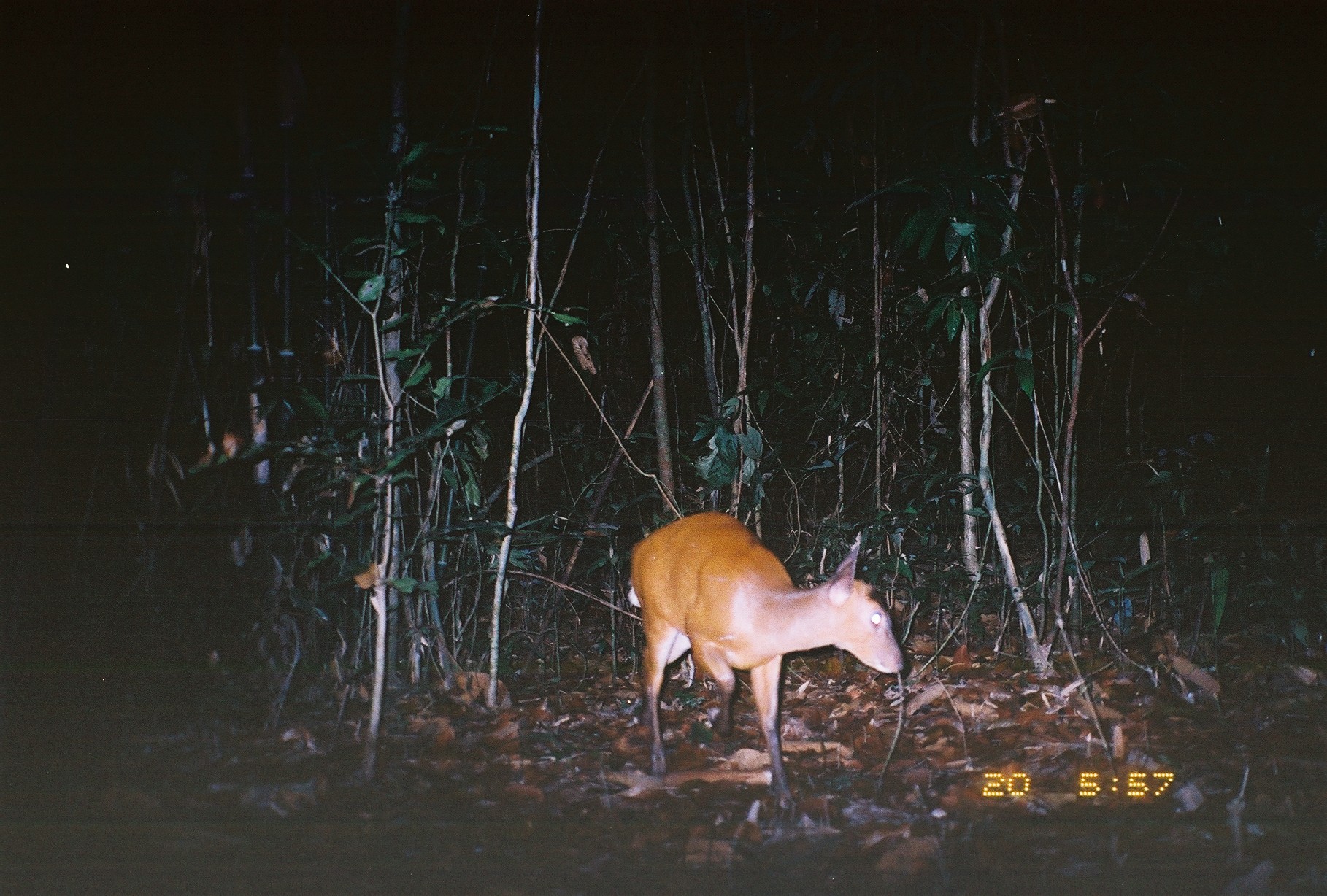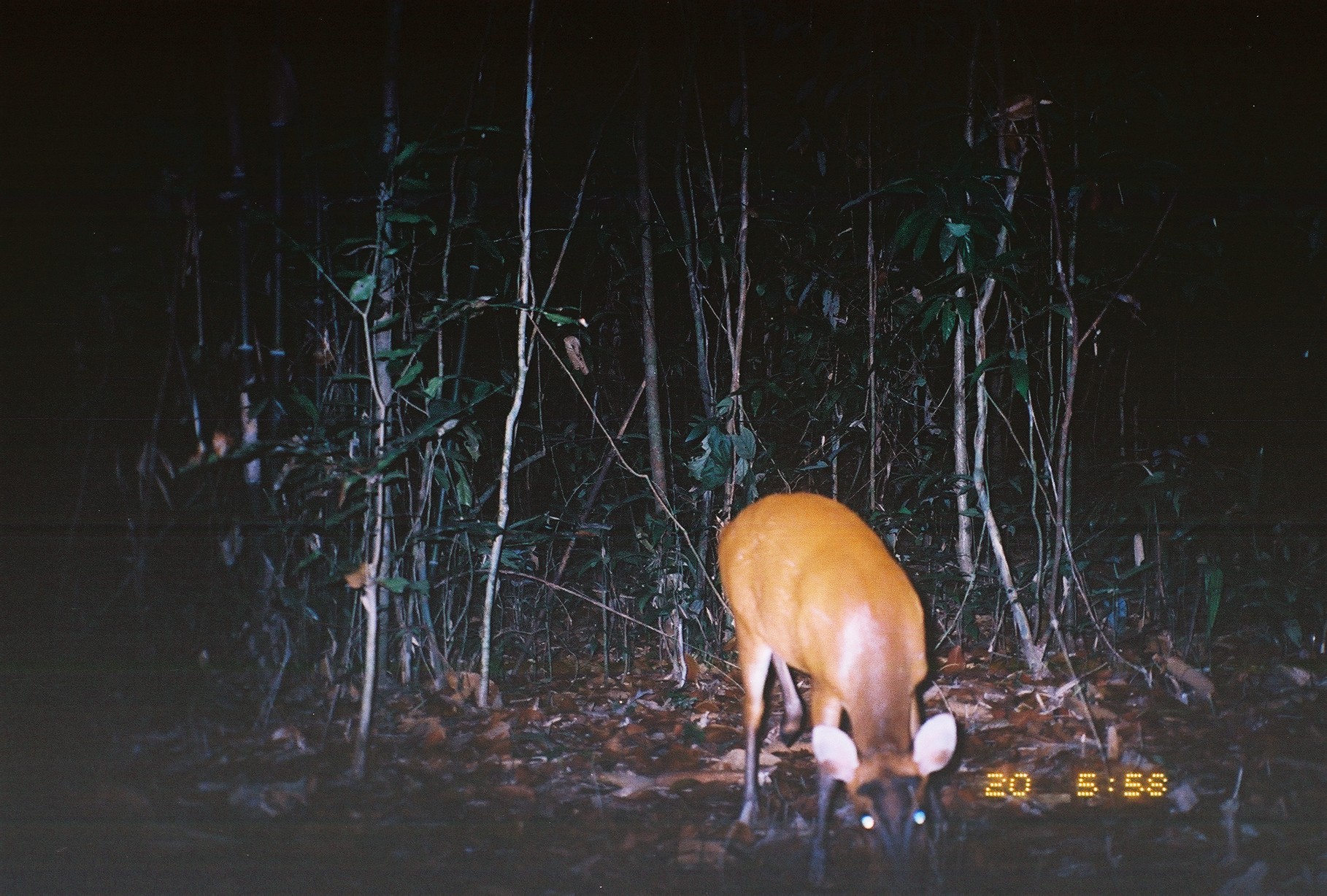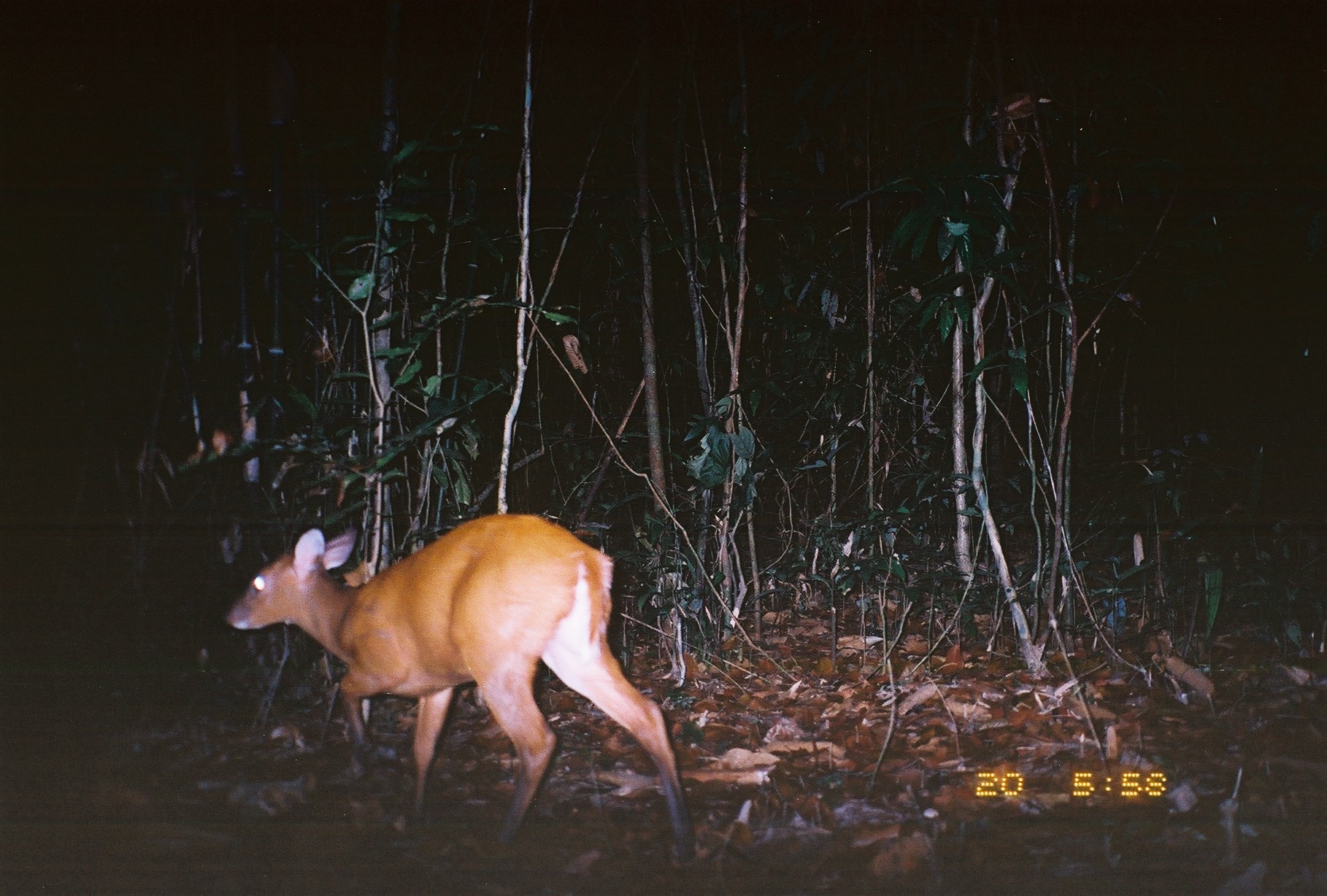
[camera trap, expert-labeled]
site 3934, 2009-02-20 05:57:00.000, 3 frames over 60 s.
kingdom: Animalia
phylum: Chordata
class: Mammalia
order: Artiodactyla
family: Cervidae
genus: Muntiacus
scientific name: Muntiacus muntjak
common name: southern red muntjac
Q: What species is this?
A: Muntiacus muntjak (southern red muntjac).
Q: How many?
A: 1.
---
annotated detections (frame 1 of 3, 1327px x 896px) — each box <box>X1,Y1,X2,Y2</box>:
muntiacus muntjak: <box>628,512,905,811</box>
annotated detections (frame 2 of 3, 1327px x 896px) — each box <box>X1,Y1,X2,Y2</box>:
muntiacus muntjak: <box>717,491,957,895</box>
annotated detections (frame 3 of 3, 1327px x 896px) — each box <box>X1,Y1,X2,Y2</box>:
muntiacus muntjak: <box>224,515,693,869</box>